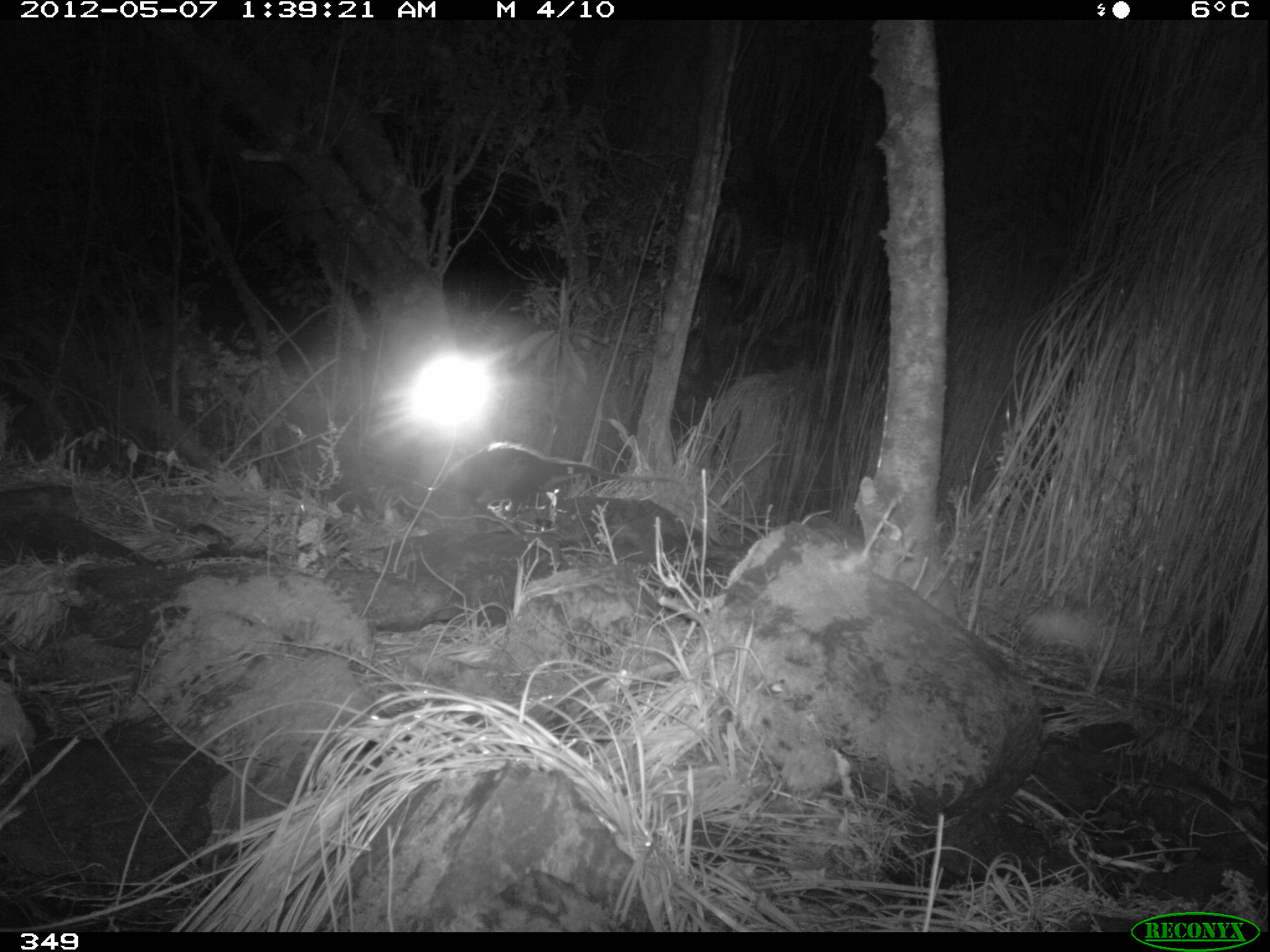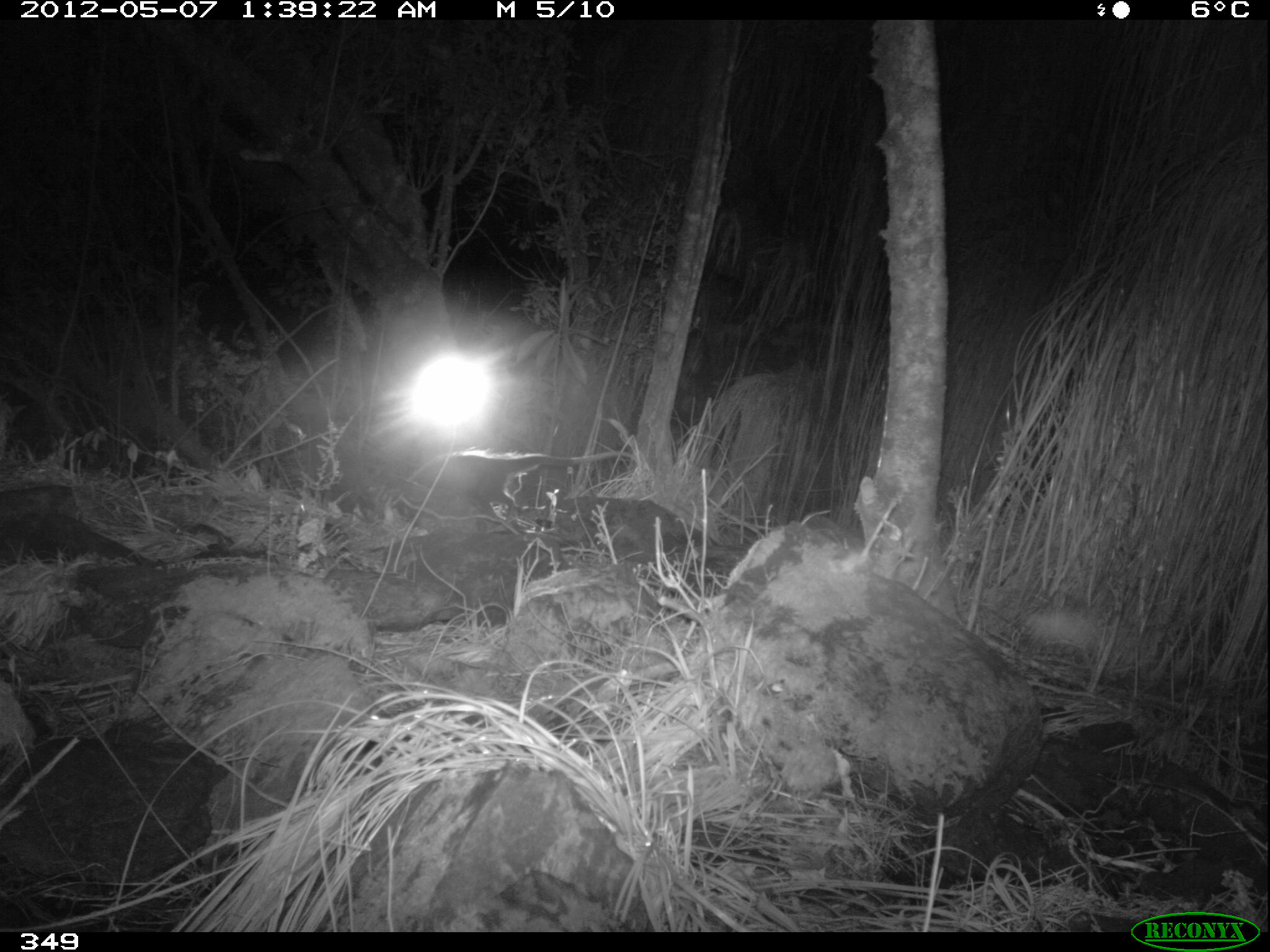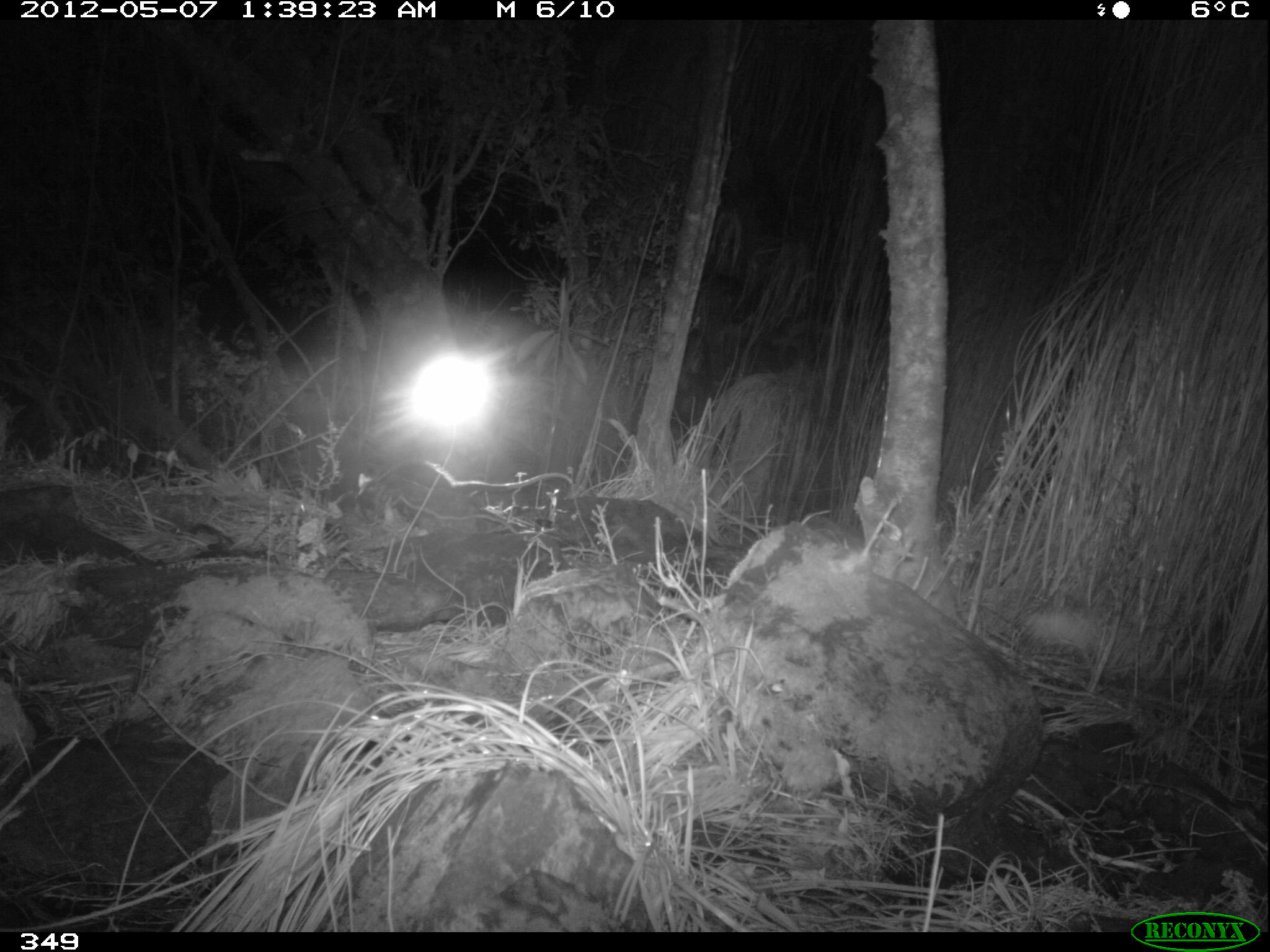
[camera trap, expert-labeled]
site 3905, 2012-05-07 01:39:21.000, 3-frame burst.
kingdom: Animalia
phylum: Chordata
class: Mammalia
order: Didelphimorphia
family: Didelphidae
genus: Didelphis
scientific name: Didelphis pernigra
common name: andean white-eared opossum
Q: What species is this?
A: Didelphis pernigra (andean white-eared opossum).